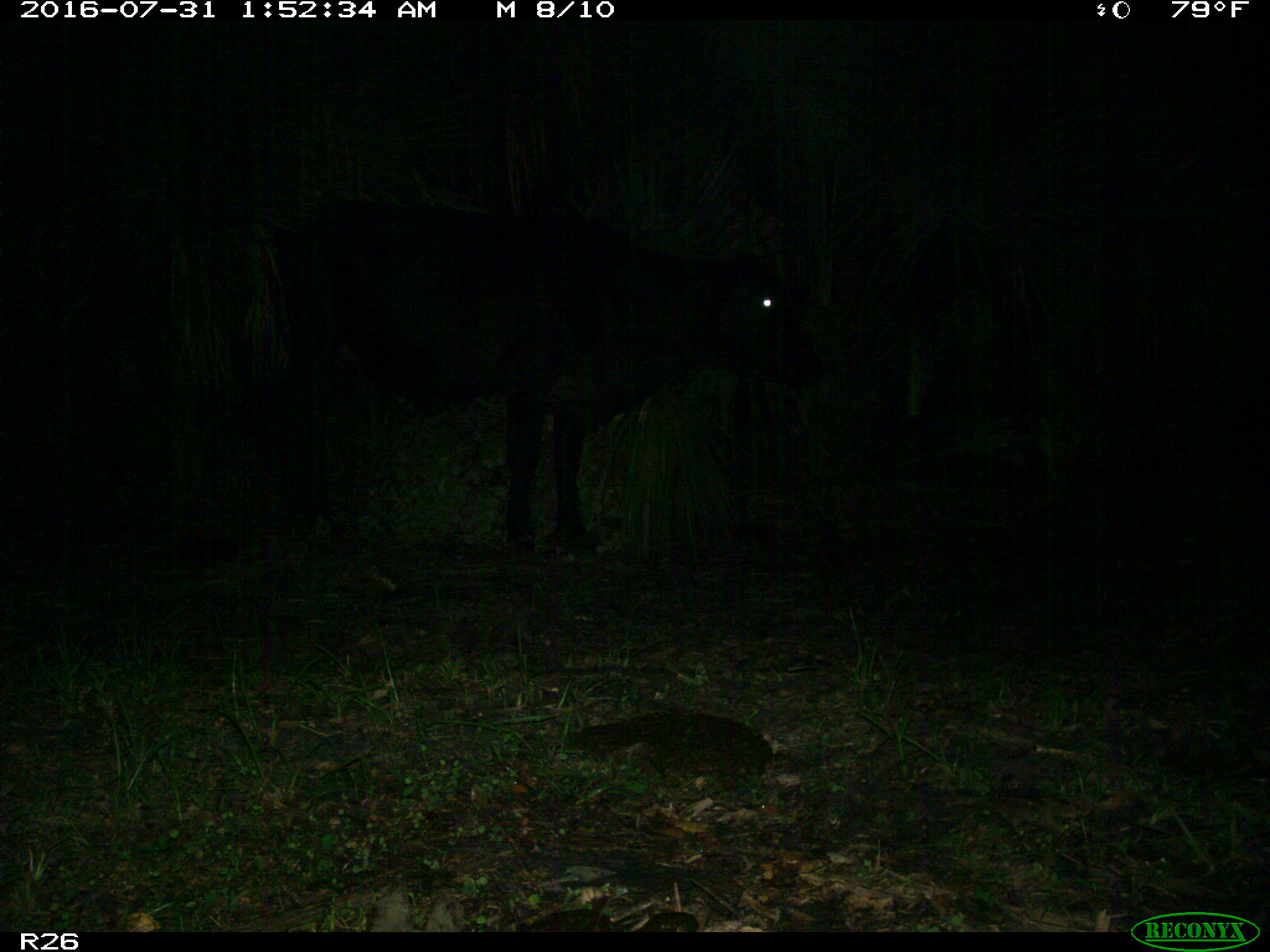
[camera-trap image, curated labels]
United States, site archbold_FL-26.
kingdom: Animalia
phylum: Chordata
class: Mammalia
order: Artiodactyla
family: Bovidae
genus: Bos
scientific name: Bos taurus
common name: domestic cow